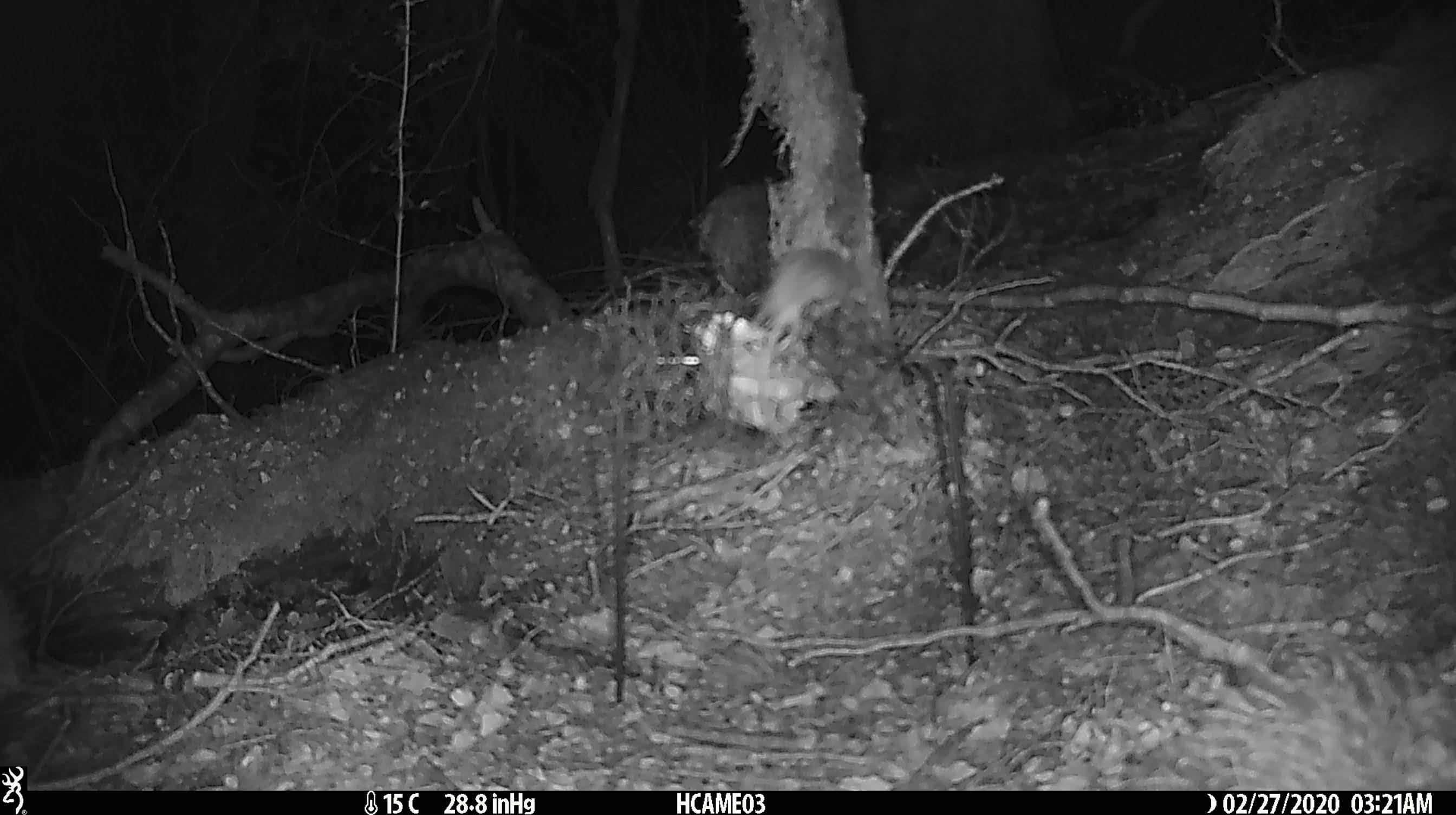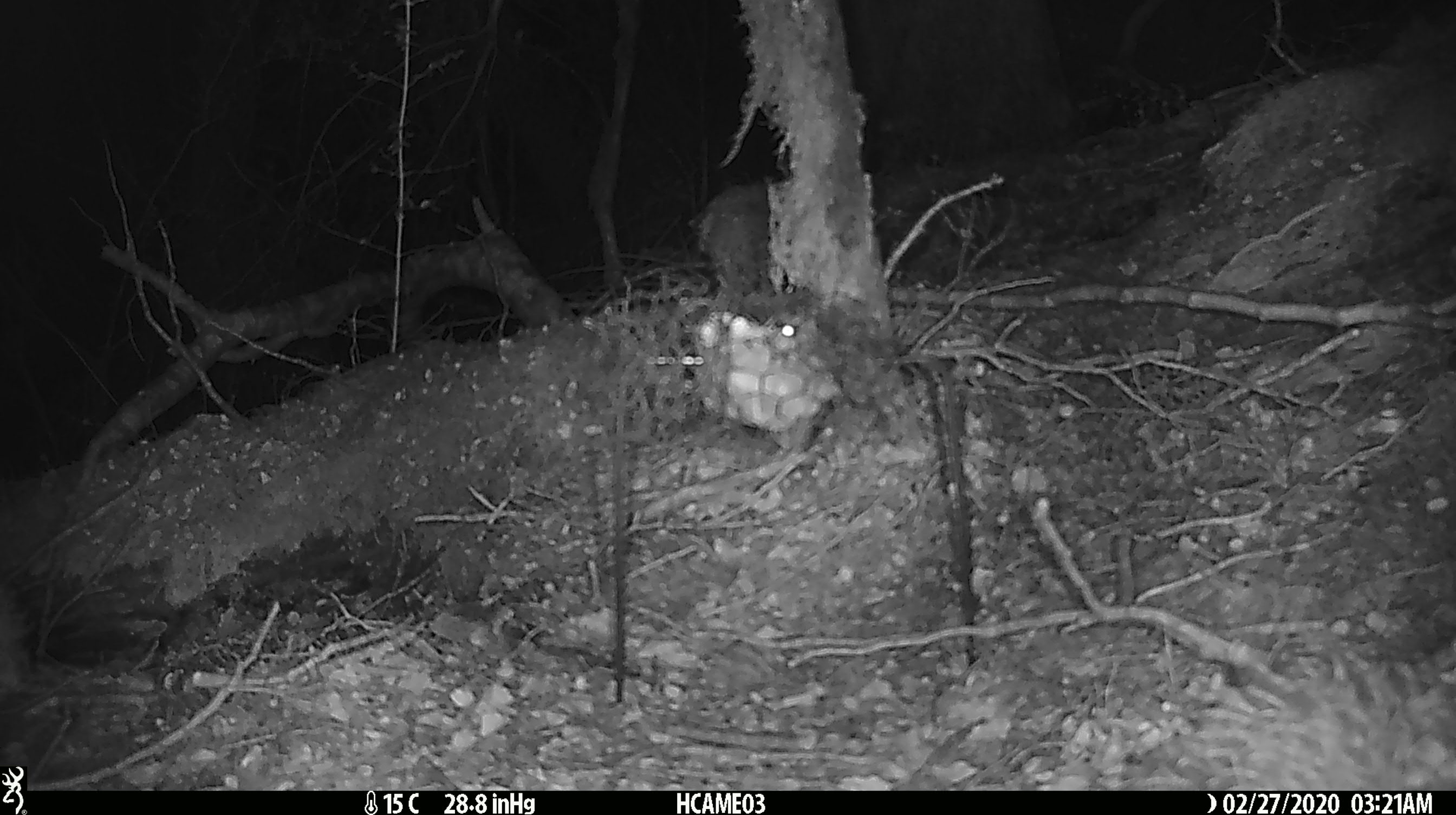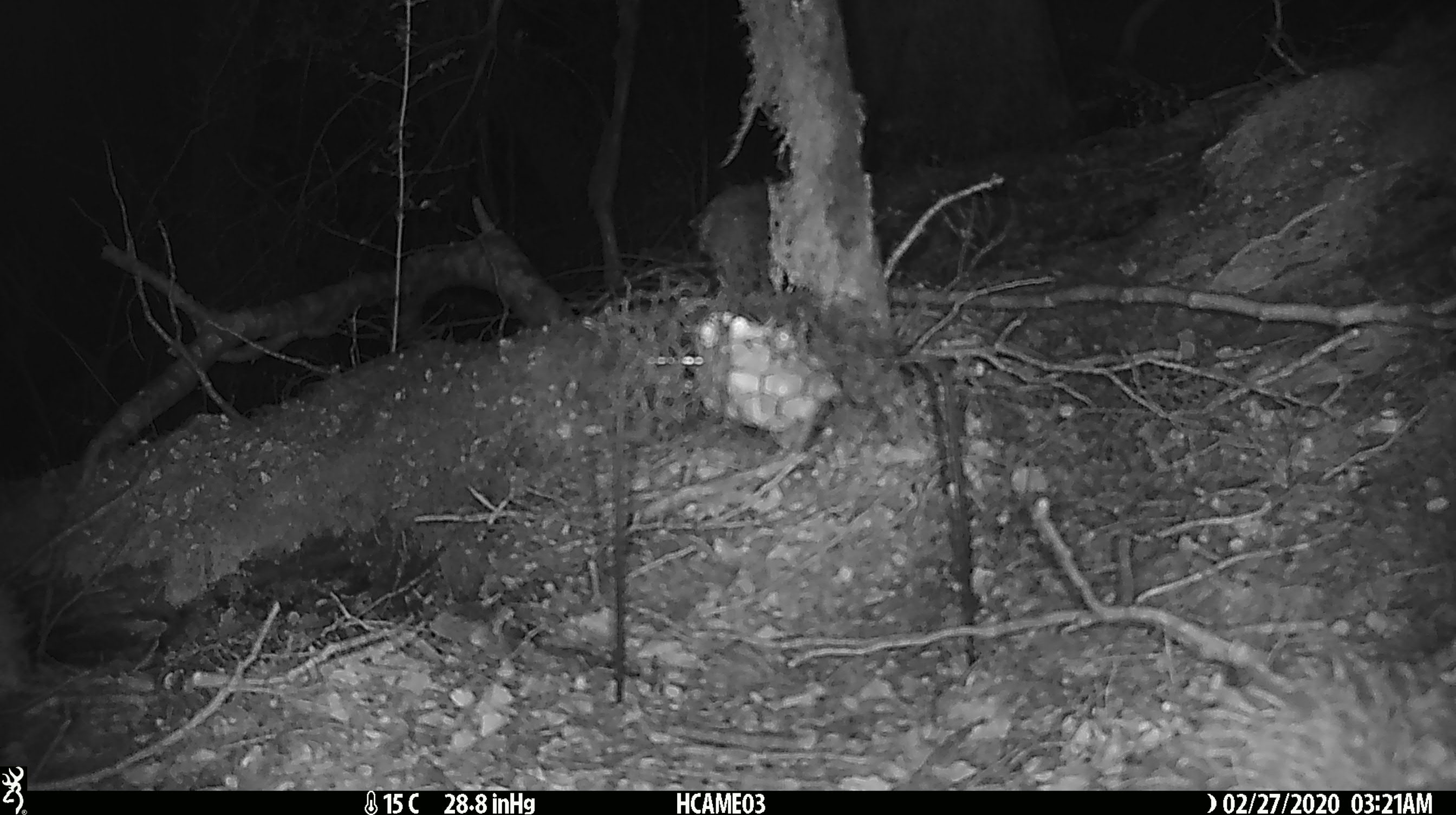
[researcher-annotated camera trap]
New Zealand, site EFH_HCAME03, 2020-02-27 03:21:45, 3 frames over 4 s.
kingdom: Animalia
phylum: Chordata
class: Mammalia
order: Rodentia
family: Muridae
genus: Mus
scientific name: Mus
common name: mouse